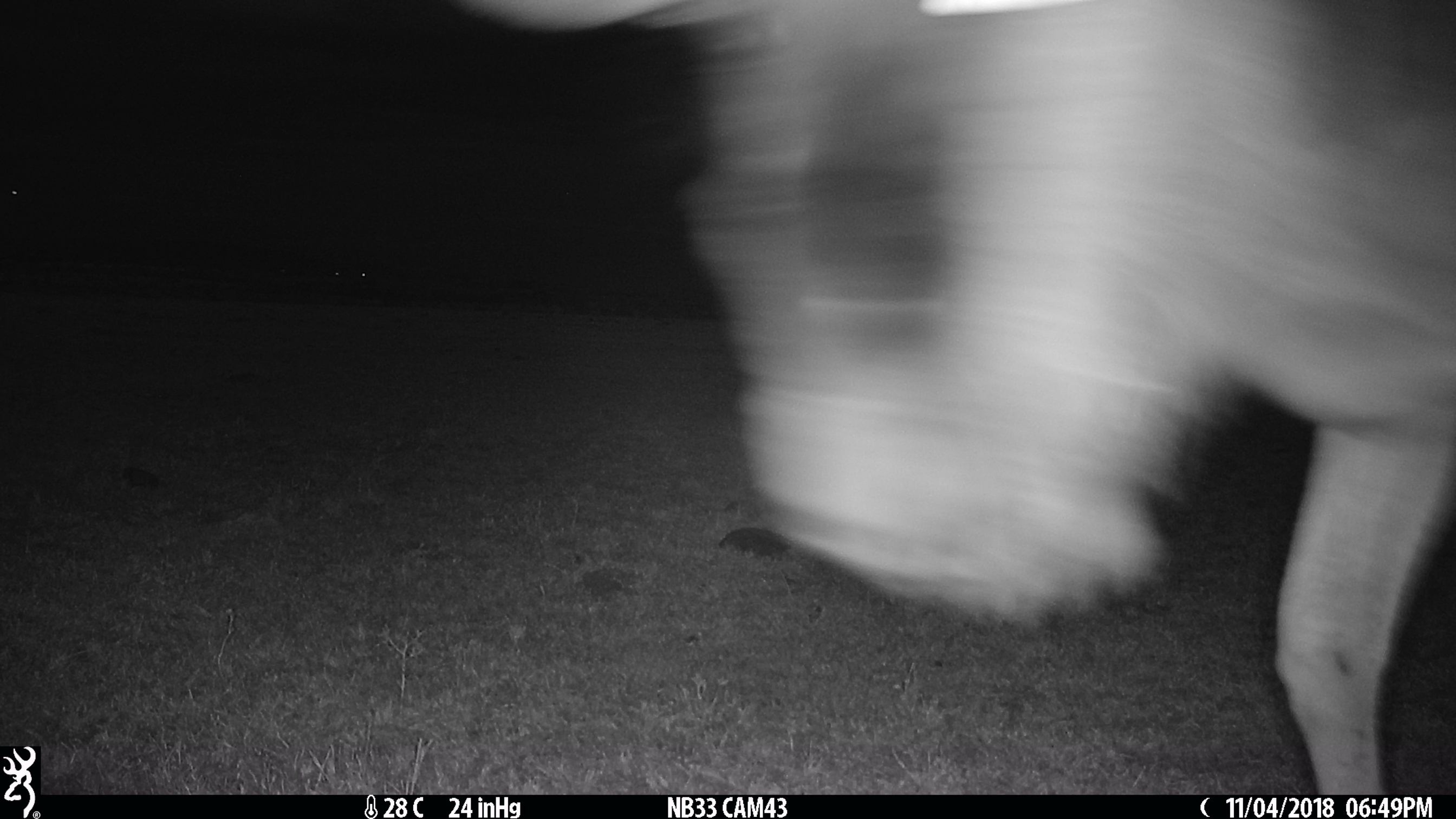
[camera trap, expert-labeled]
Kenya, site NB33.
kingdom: Animalia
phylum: Chordata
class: Mammalia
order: Artiodactyla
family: Bovidae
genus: Connochaetes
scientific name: Connochaetes taurinus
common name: blue wildebeest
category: wildebeest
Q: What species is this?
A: Wildebeest (blue wildebeest) (Connochaetes taurinus).